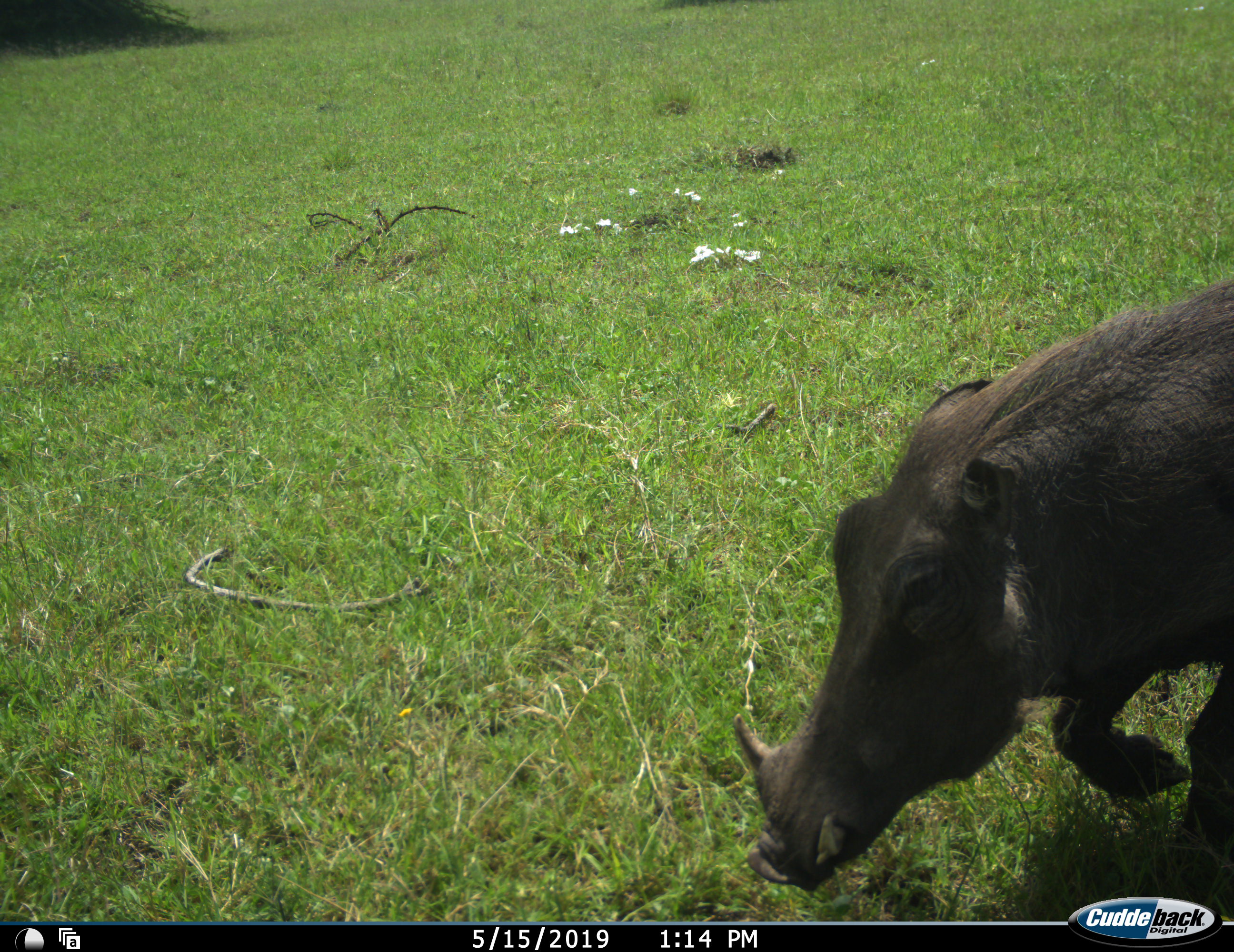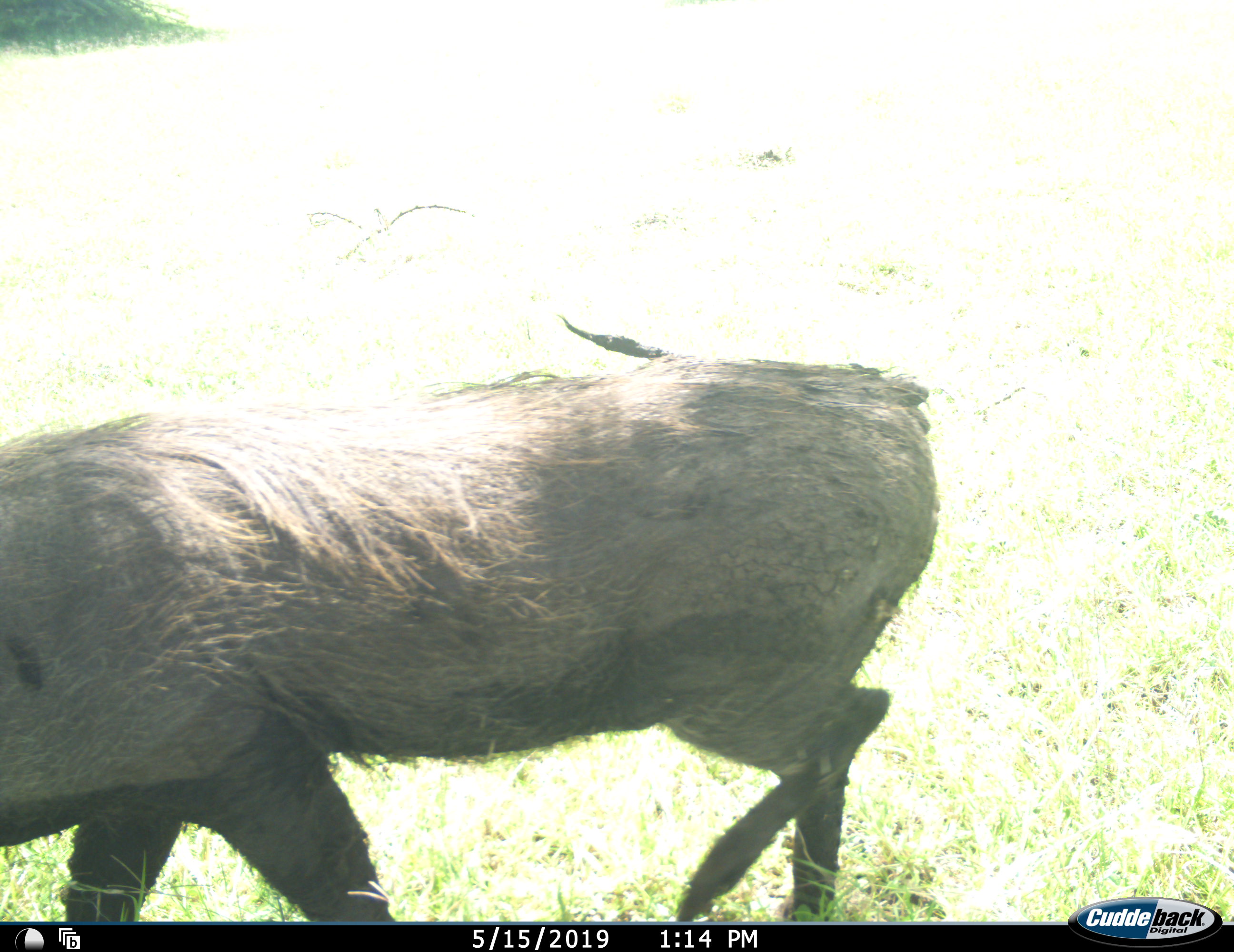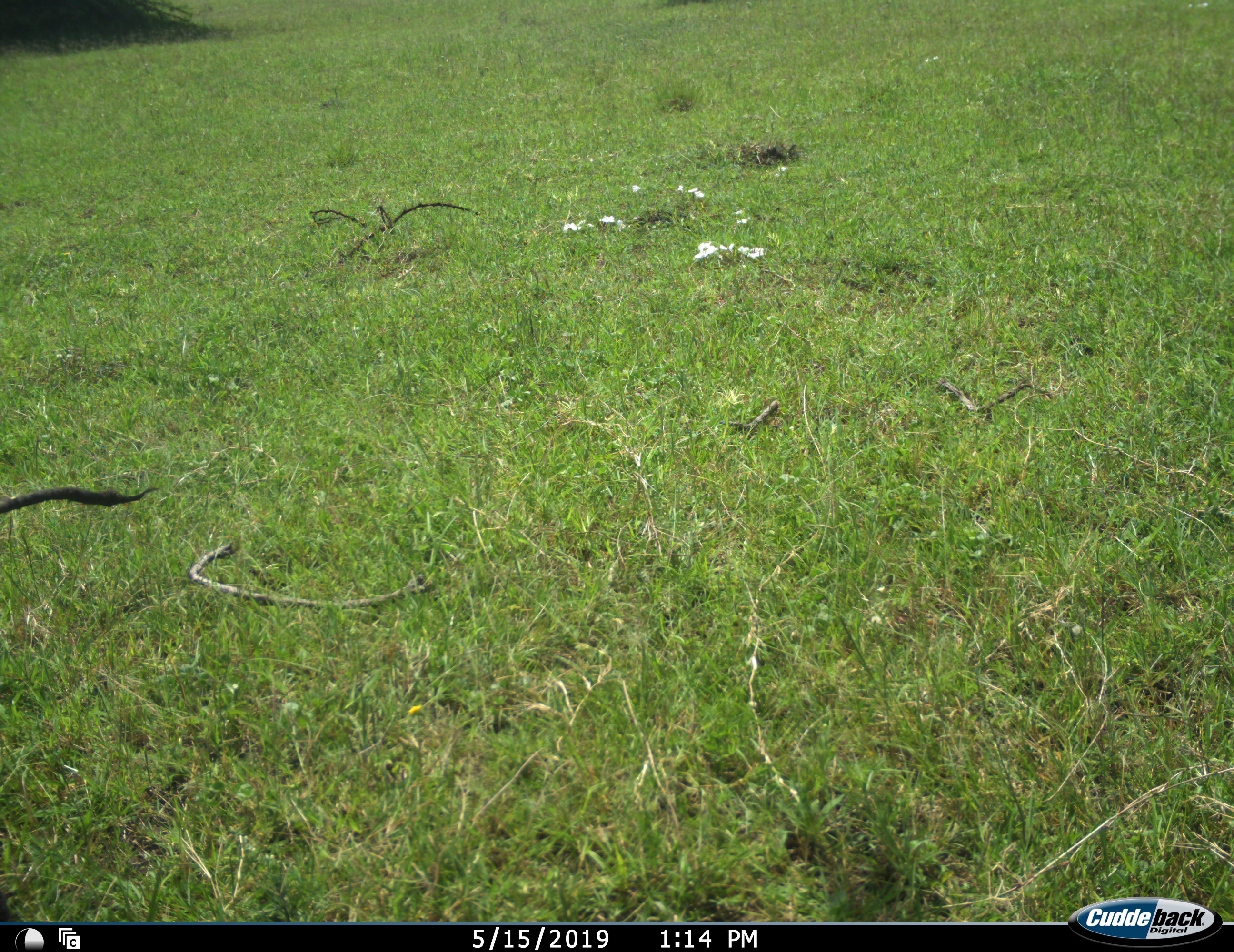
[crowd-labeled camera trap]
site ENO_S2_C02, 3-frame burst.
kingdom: Animalia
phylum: Chordata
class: Mammalia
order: Artiodactyla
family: Suidae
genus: Phacochoerus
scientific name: Phacochoerus africanus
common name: warthog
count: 1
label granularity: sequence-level